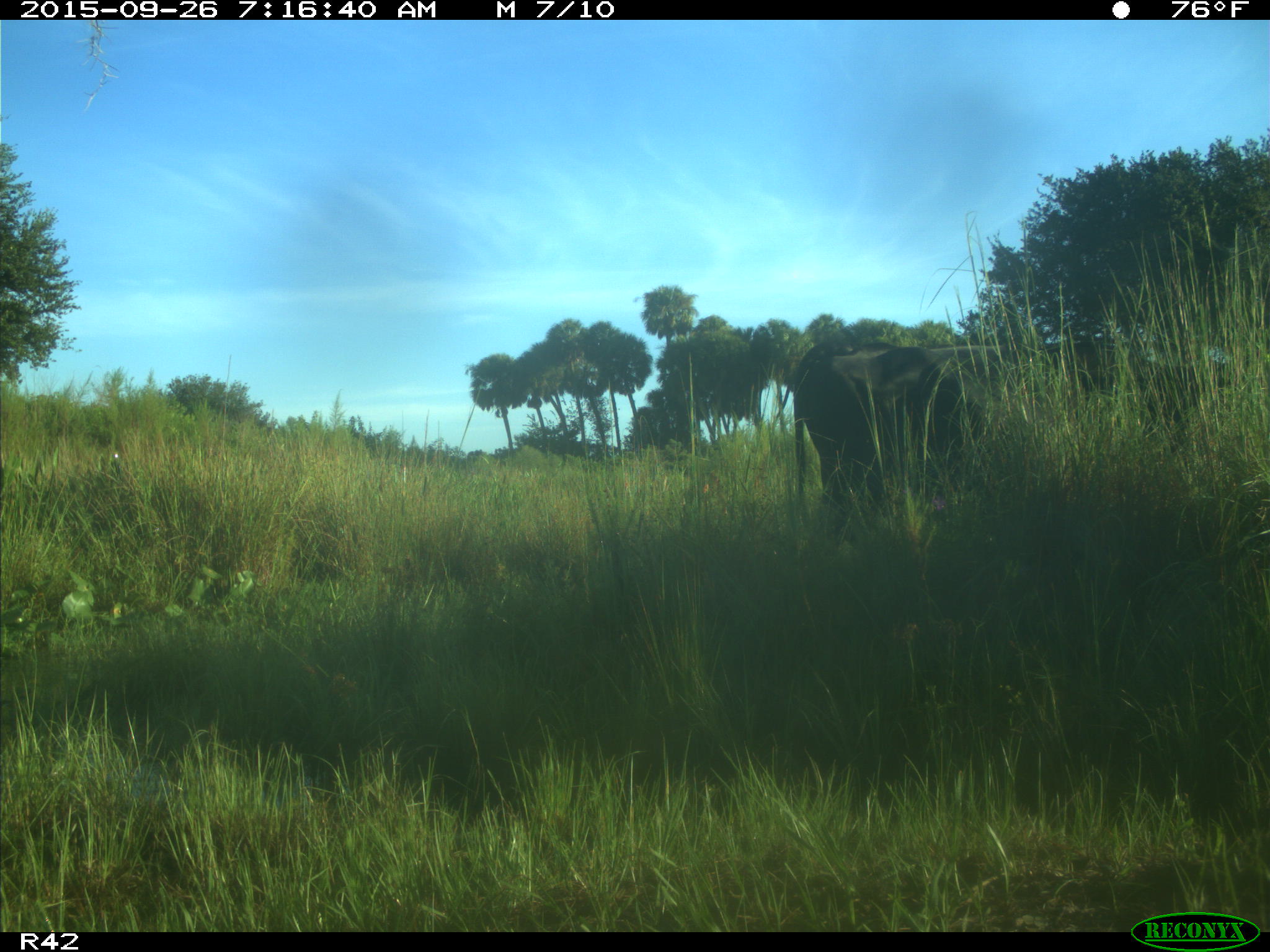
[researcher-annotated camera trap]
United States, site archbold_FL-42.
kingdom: Animalia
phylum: Chordata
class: Mammalia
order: Artiodactyla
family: Bovidae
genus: Bos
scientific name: Bos taurus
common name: domestic cow